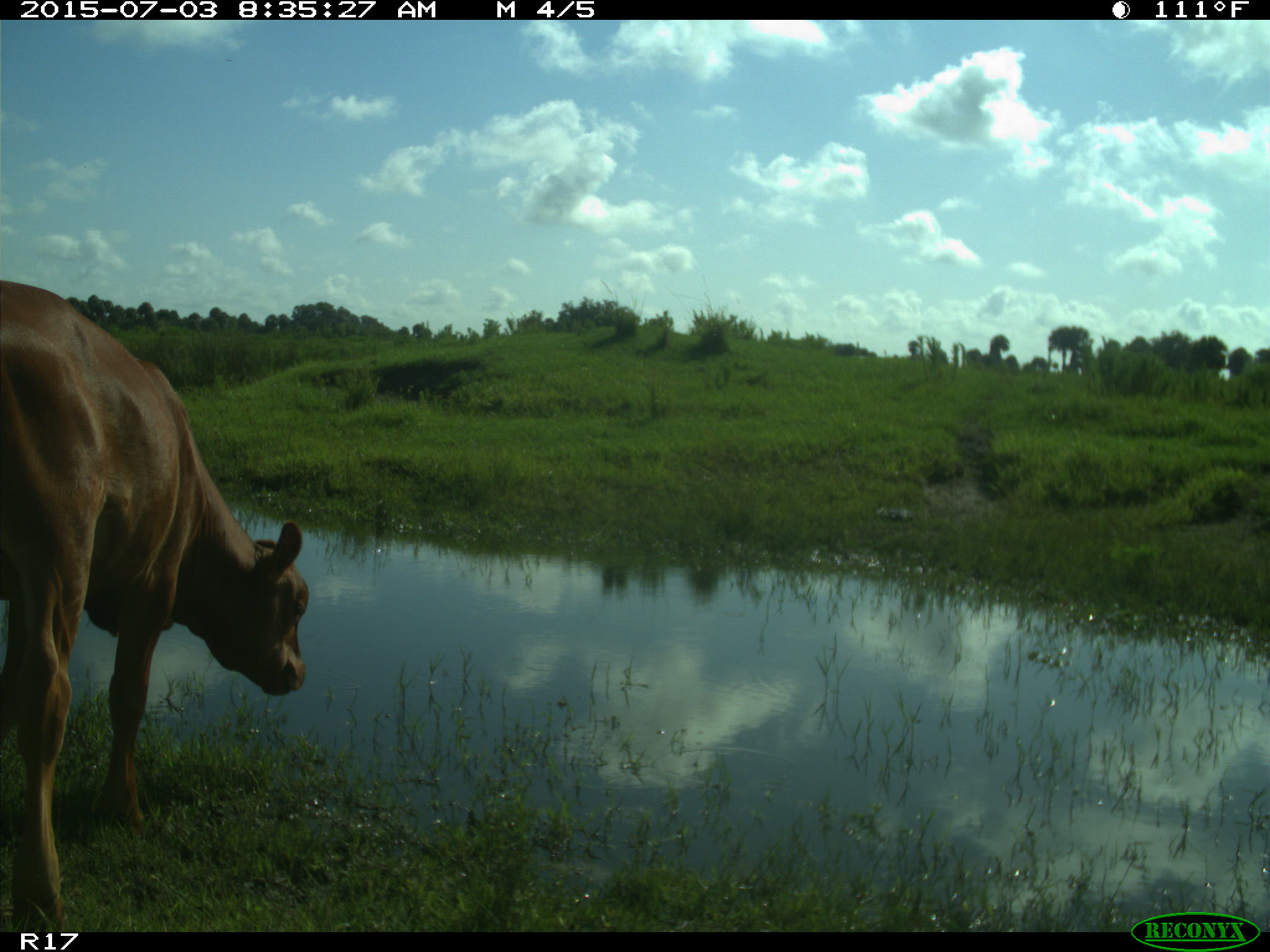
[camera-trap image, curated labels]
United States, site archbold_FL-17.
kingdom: Animalia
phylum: Chordata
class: Mammalia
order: Artiodactyla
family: Bovidae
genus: Bos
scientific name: Bos taurus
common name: domestic cow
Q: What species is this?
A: Bos taurus (domestic cow).